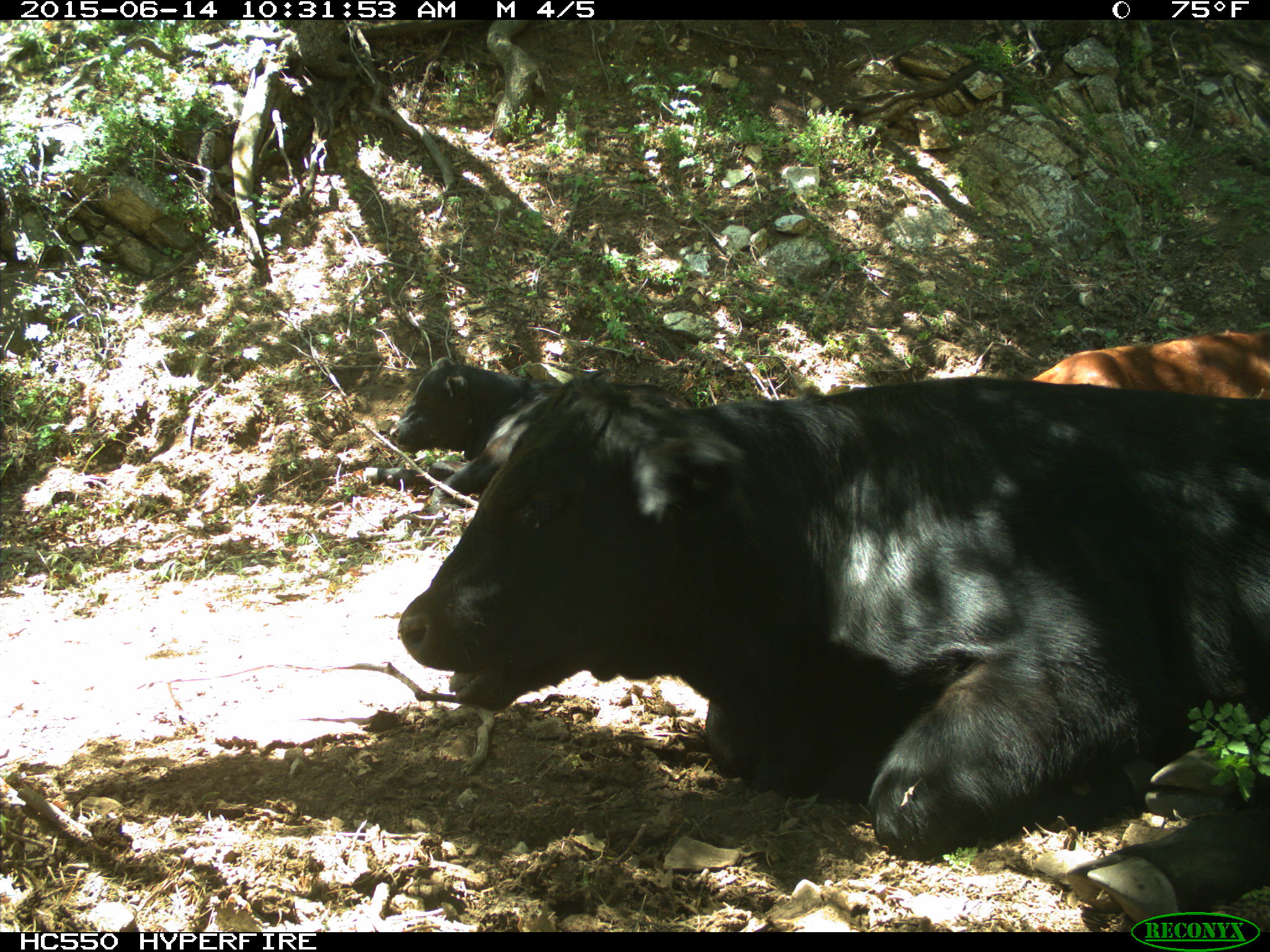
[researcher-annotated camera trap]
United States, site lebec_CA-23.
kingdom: Animalia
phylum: Chordata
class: Mammalia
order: Artiodactyla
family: Bovidae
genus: Bos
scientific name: Bos taurus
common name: domestic cow